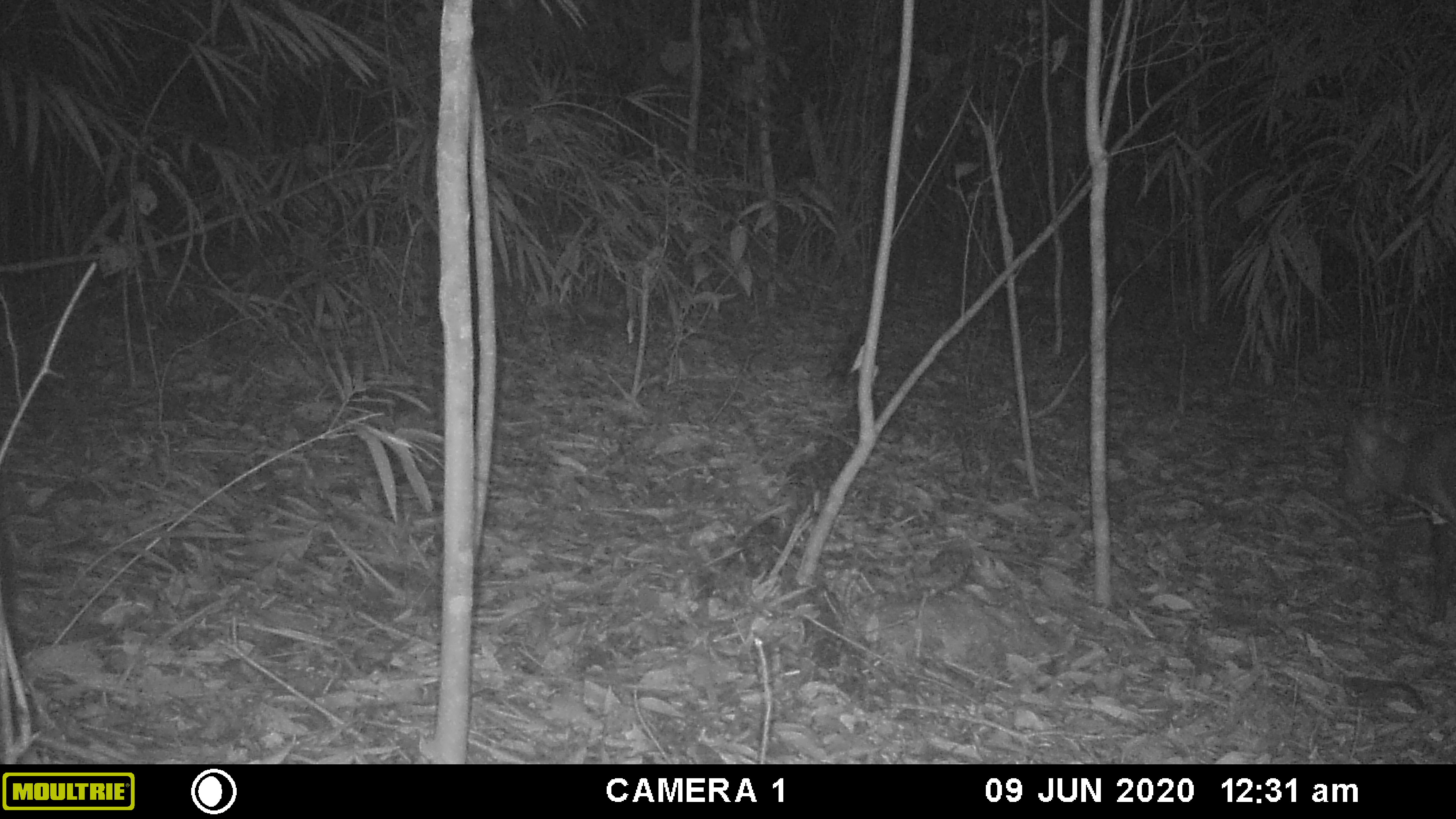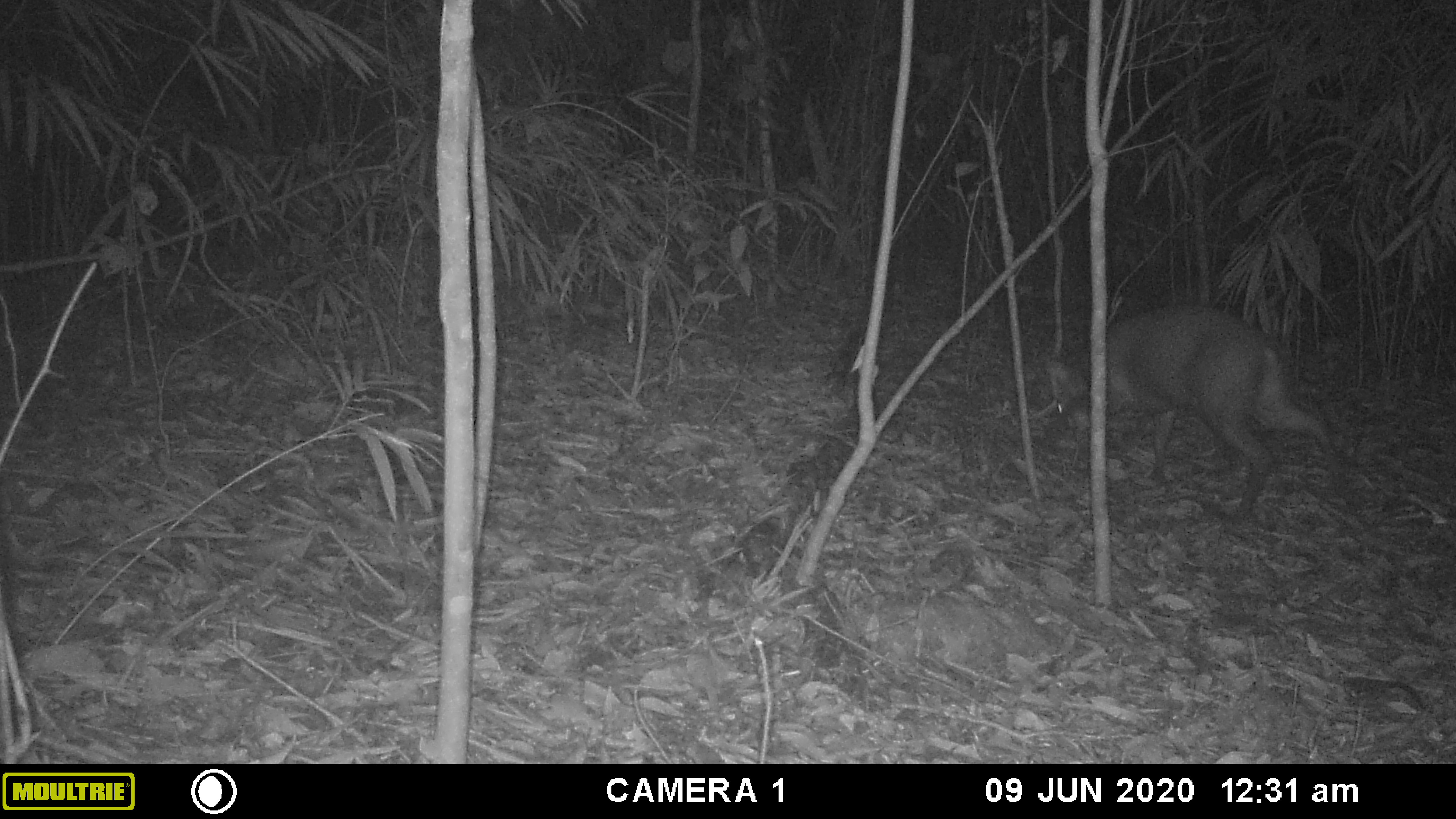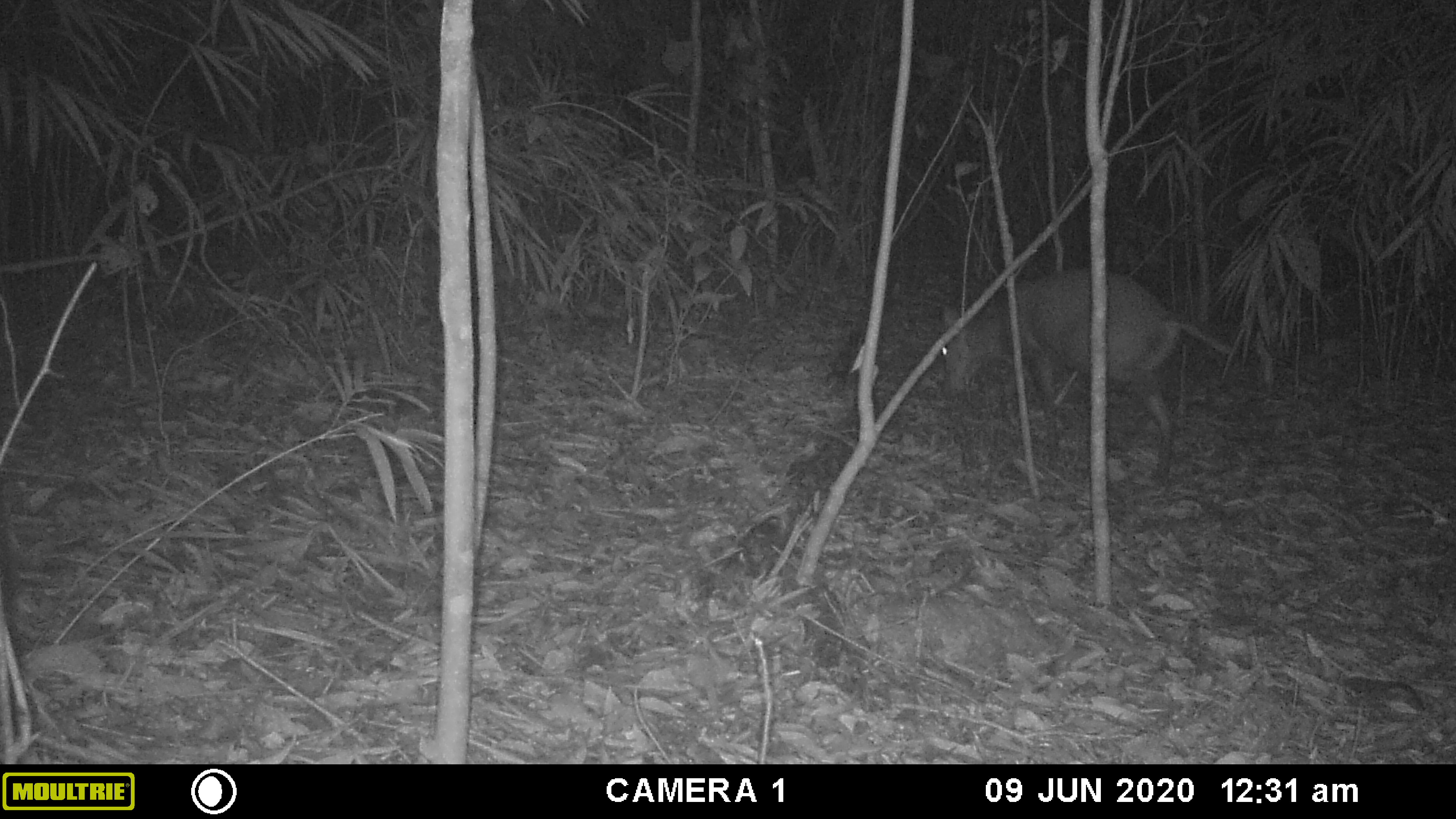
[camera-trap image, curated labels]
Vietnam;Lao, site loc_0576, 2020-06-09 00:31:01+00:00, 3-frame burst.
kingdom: Animalia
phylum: Chordata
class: Mammalia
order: Artiodactyla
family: Cervidae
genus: Muntiacus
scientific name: Muntiacus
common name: muntjacs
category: unidentified muntjac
Unidentified muntjac (muntjacs) (Muntiacus). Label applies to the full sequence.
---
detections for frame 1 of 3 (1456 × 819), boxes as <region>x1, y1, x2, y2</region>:
unidentified muntjac: <region>1342, 400, 1456, 624</region>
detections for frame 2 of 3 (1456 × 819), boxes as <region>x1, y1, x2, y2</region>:
unidentified muntjac: <region>1043, 302, 1345, 521</region>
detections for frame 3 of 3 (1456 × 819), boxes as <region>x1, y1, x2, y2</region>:
unidentified muntjac: <region>942, 270, 1241, 487</region>